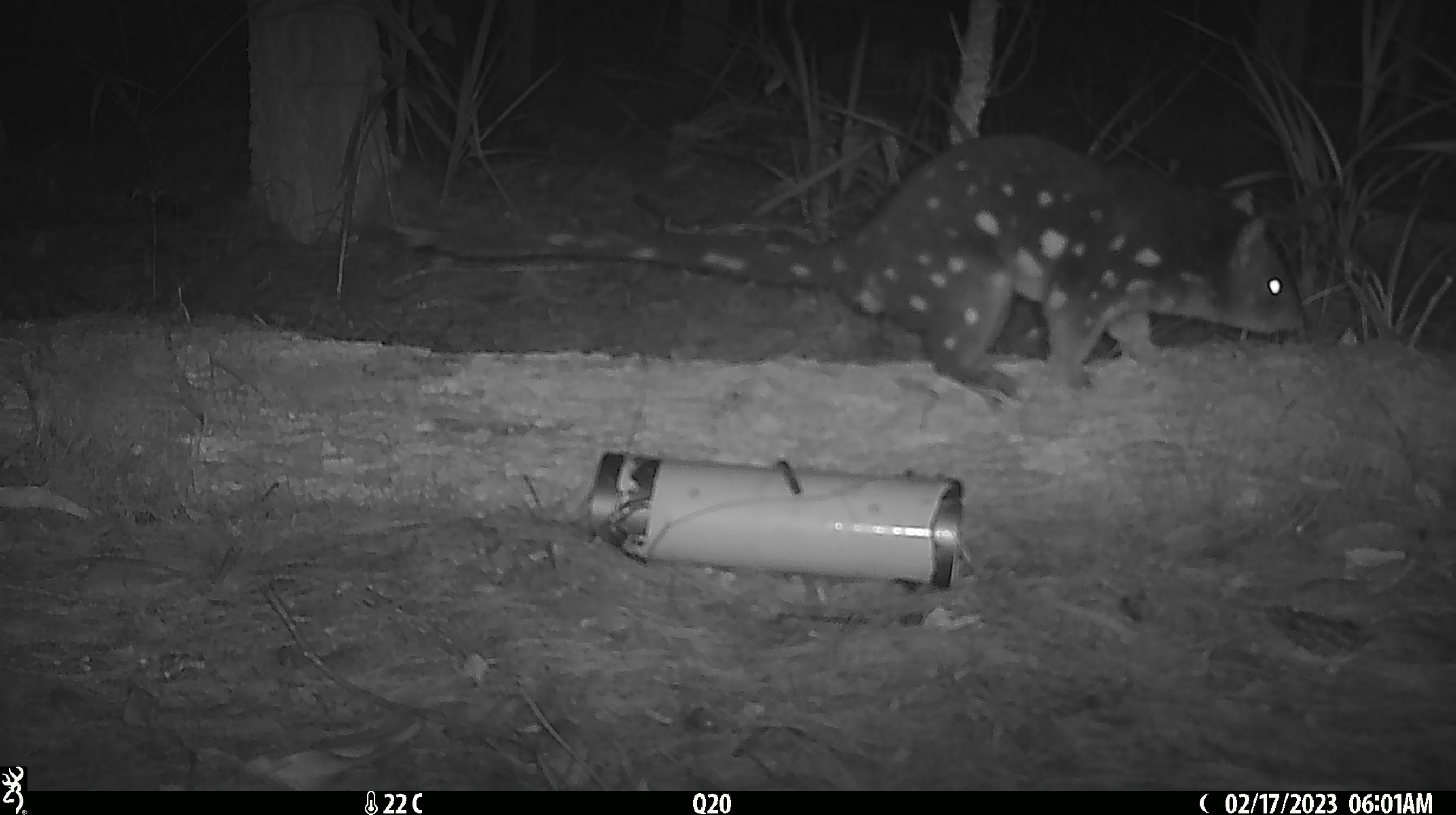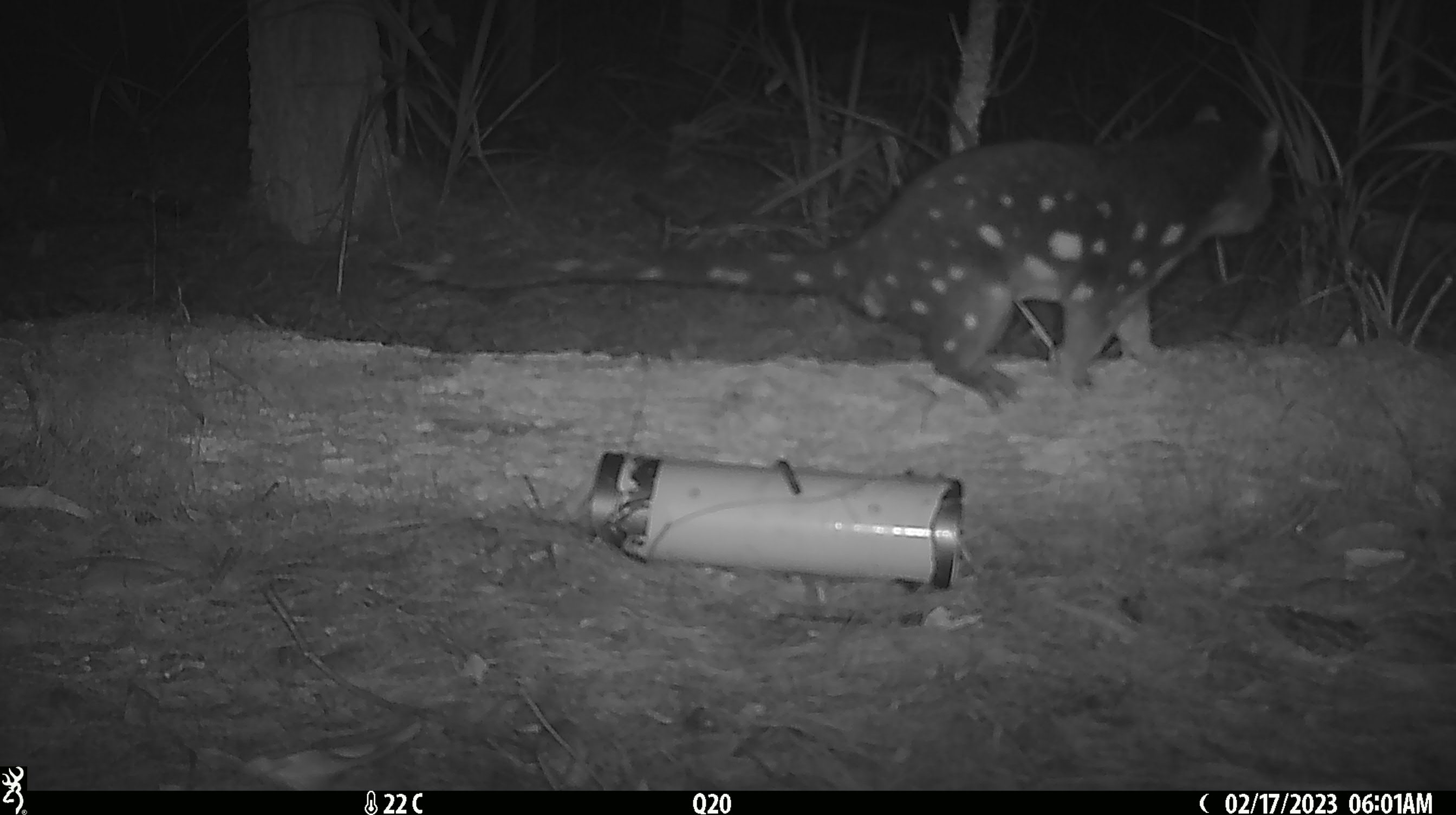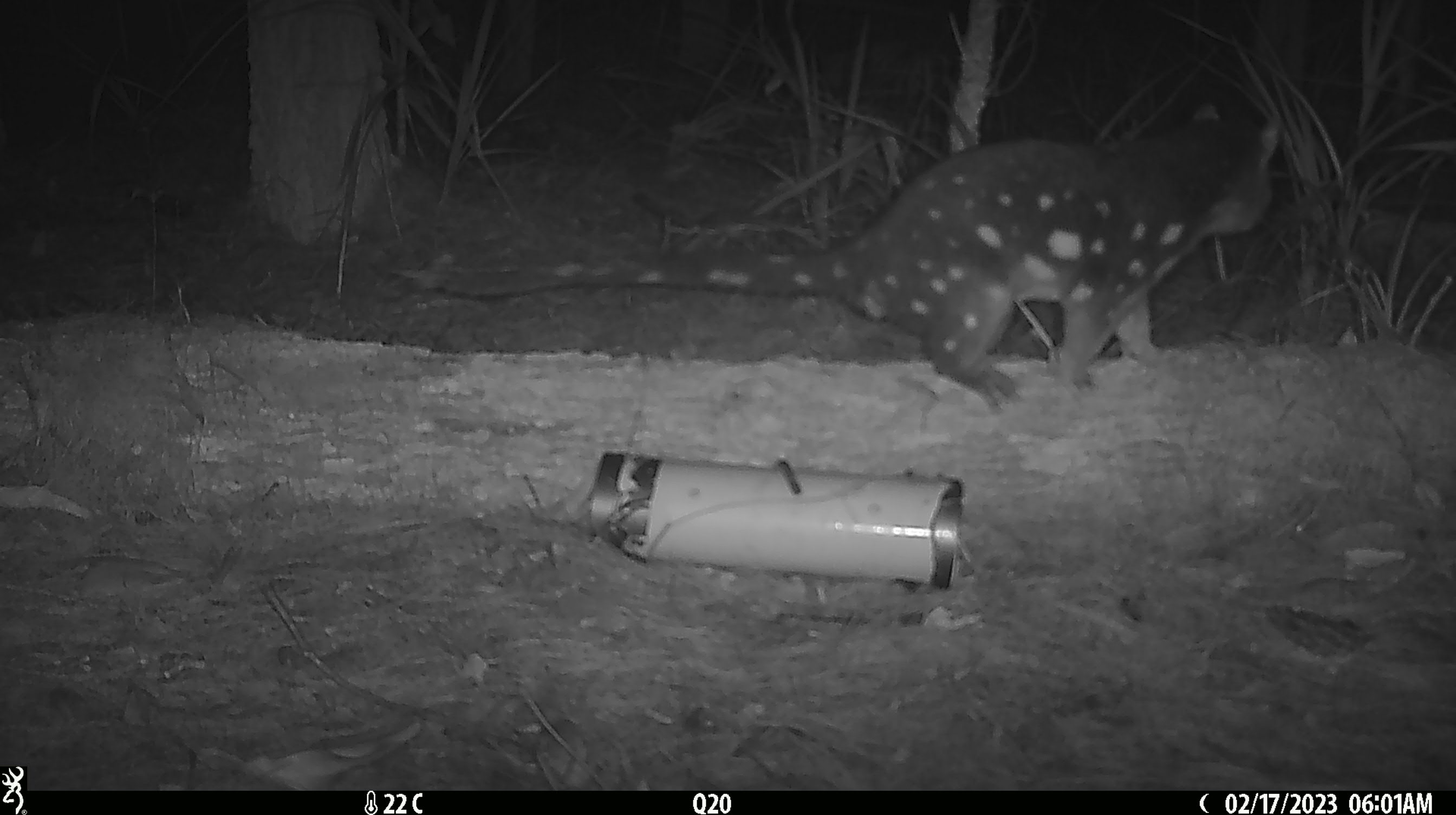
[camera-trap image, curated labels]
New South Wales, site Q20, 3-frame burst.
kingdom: Animalia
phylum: Chordata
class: Mammalia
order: Dasyuromorphia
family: Dasyuridae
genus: Dasyurus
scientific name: Dasyurus maculatus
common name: spotted-tailed quoll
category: quoll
Quoll (spotted-tailed quoll) (Dasyurus maculatus).